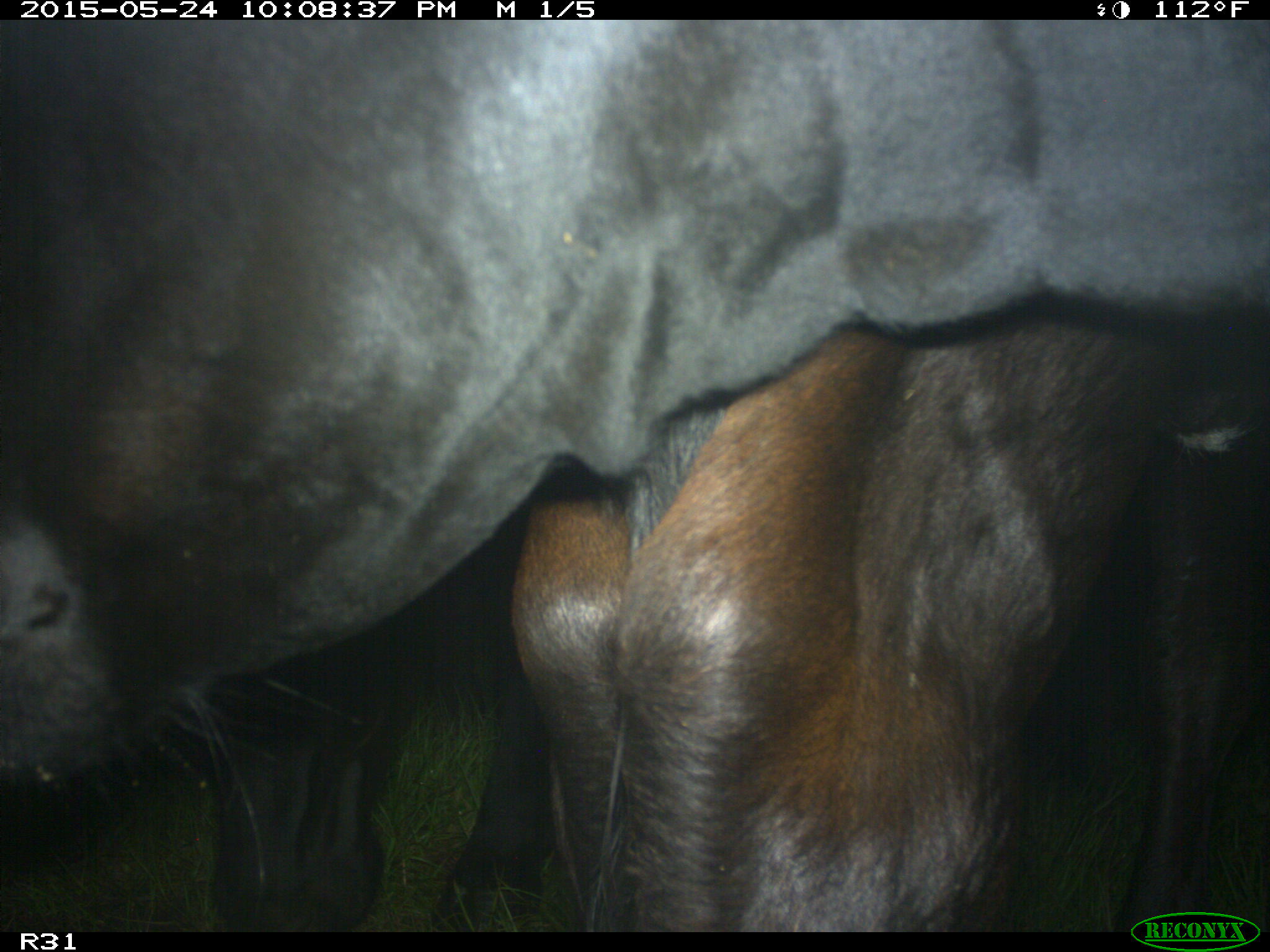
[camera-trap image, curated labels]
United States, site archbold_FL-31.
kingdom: Animalia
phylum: Chordata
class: Mammalia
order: Artiodactyla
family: Bovidae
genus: Bos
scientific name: Bos taurus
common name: domestic cow